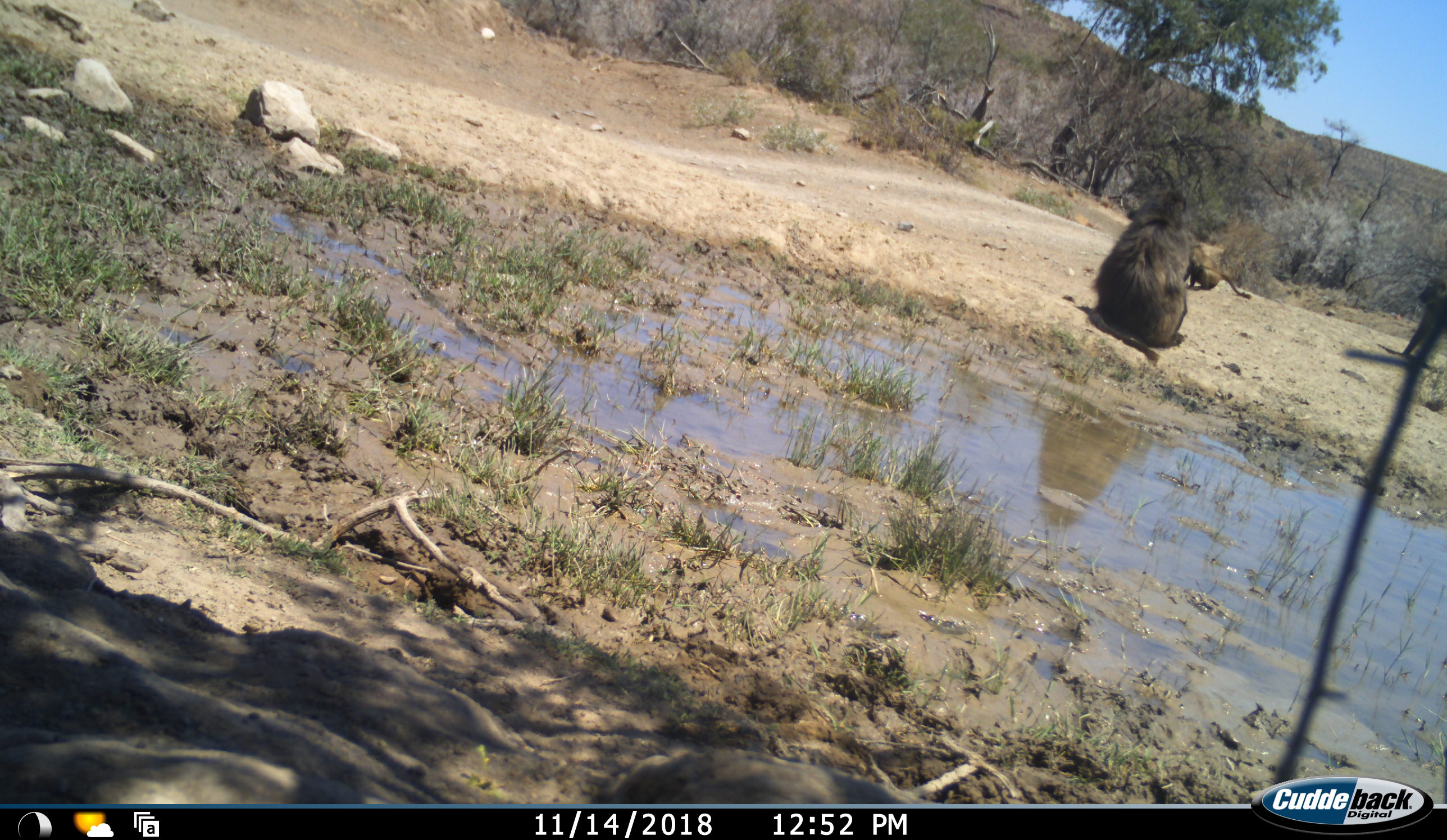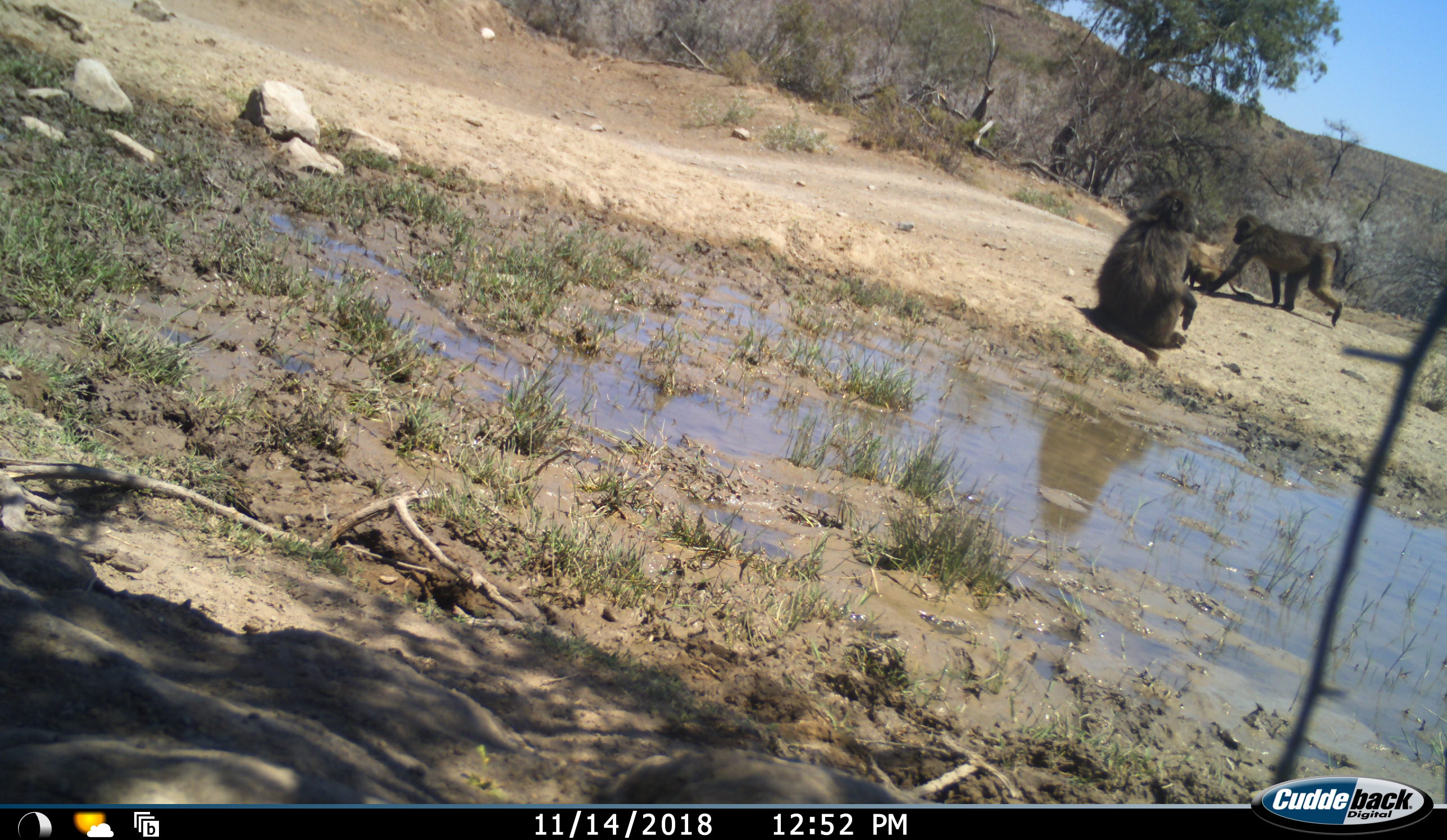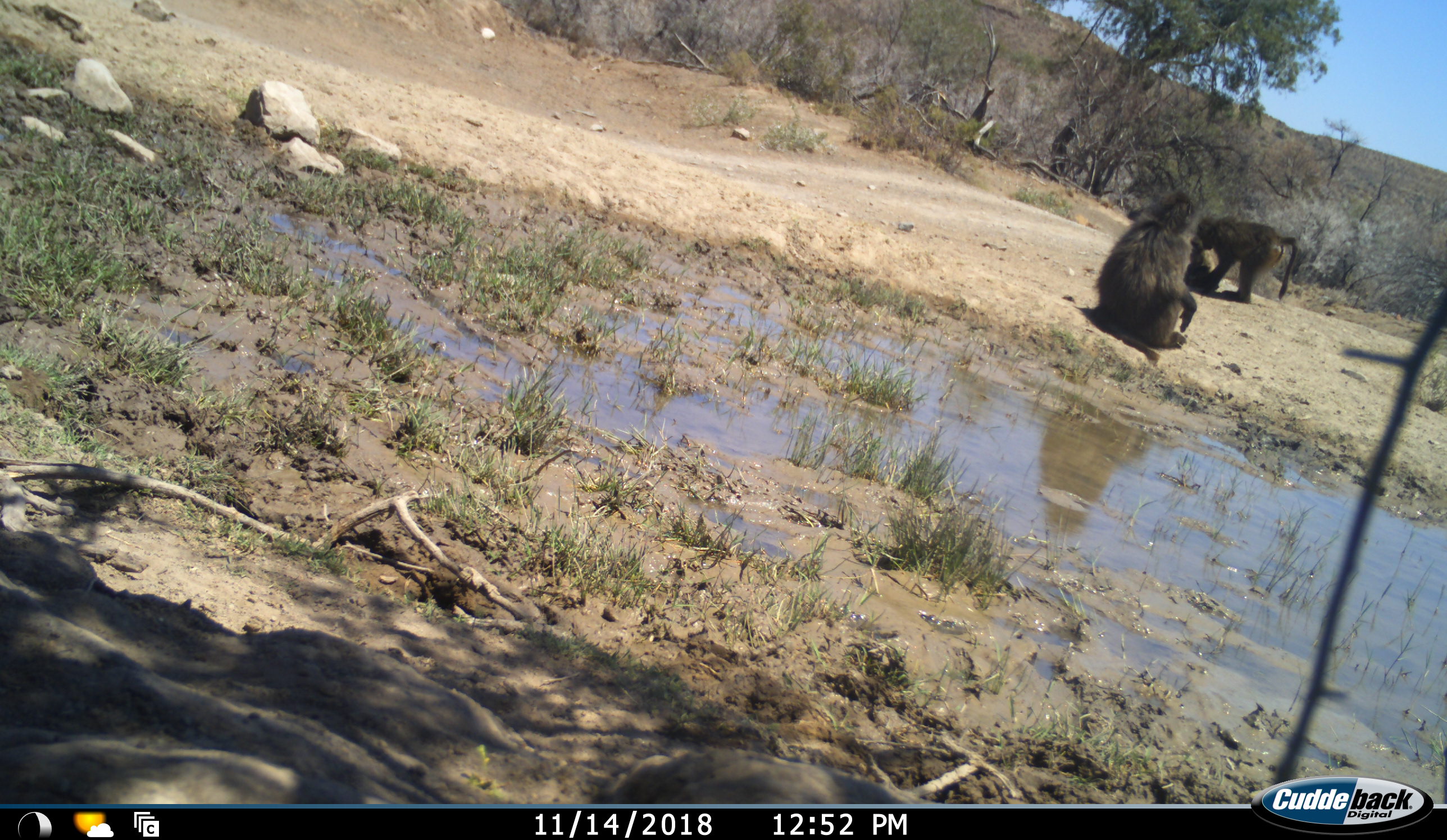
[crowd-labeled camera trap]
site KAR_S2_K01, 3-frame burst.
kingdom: Animalia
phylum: Chordata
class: Mammalia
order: Primates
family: Cercopithecidae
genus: Papio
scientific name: Papio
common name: baboon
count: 3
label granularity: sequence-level